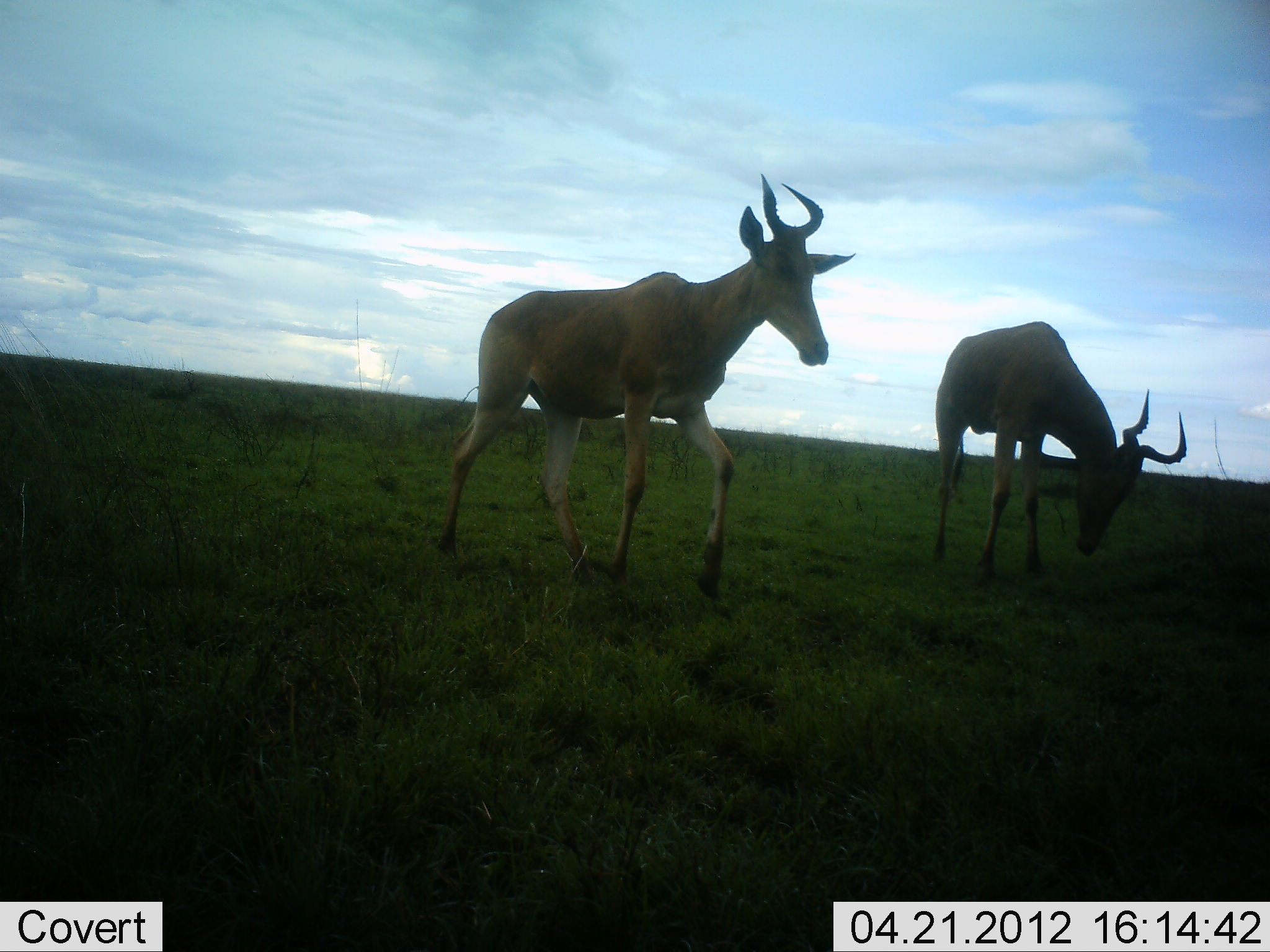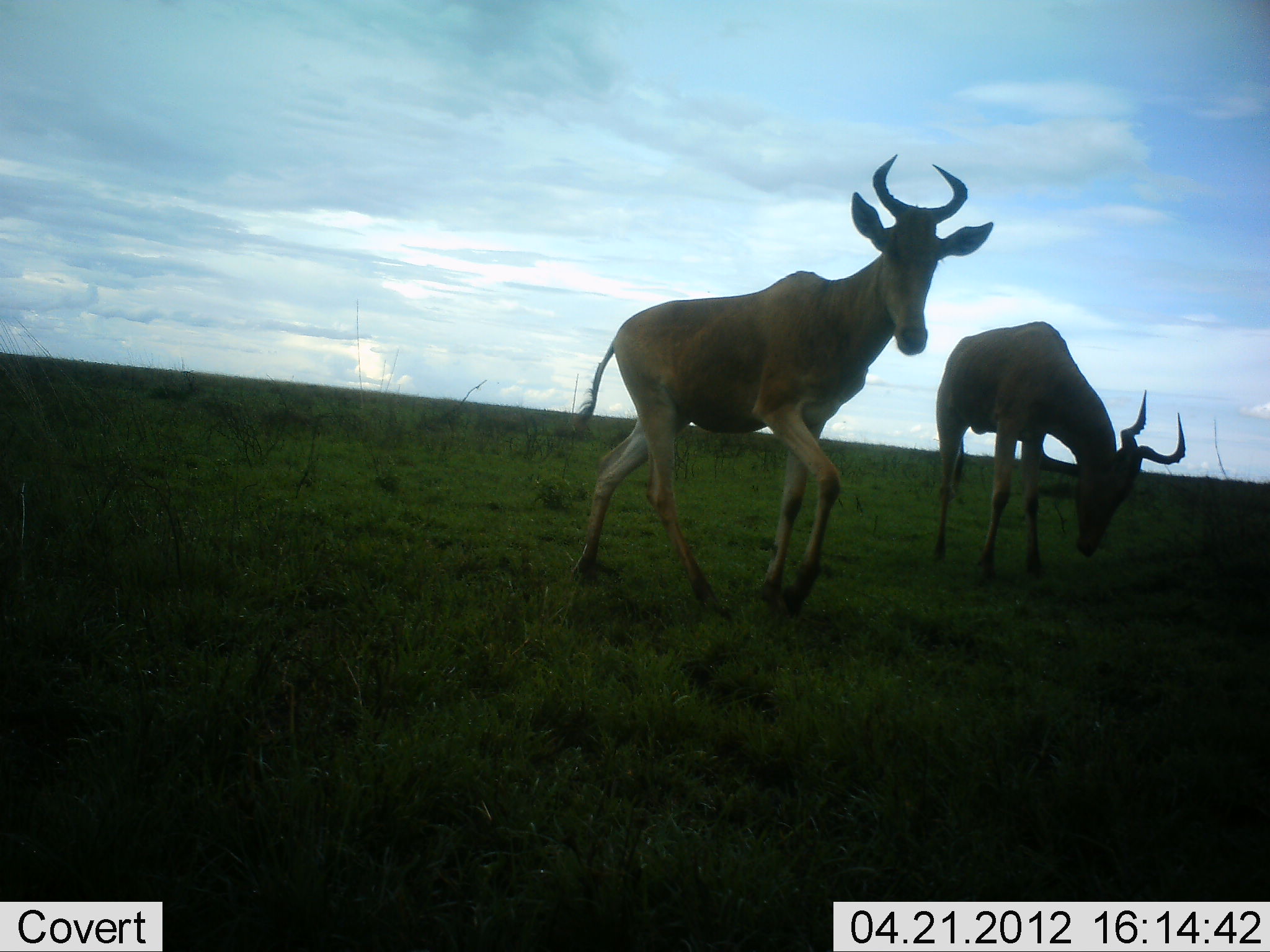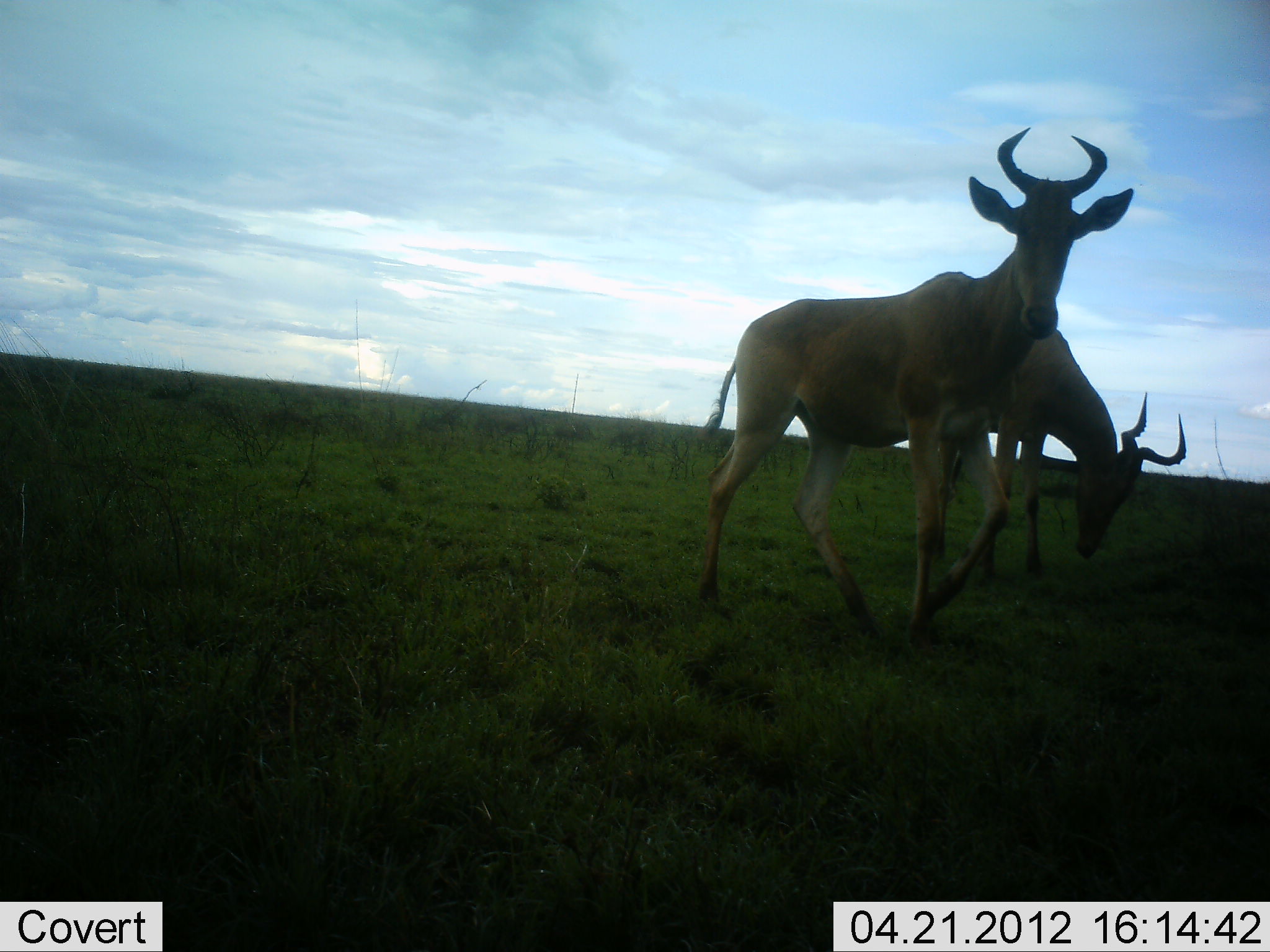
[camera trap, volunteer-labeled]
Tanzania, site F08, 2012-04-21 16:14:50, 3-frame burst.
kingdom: Animalia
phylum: Chordata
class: Mammalia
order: Artiodactyla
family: Bovidae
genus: Alcelaphus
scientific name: Alcelaphus buselaphus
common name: hartebeest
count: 2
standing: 73%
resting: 0%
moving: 80%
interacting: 0%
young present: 0%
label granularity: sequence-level